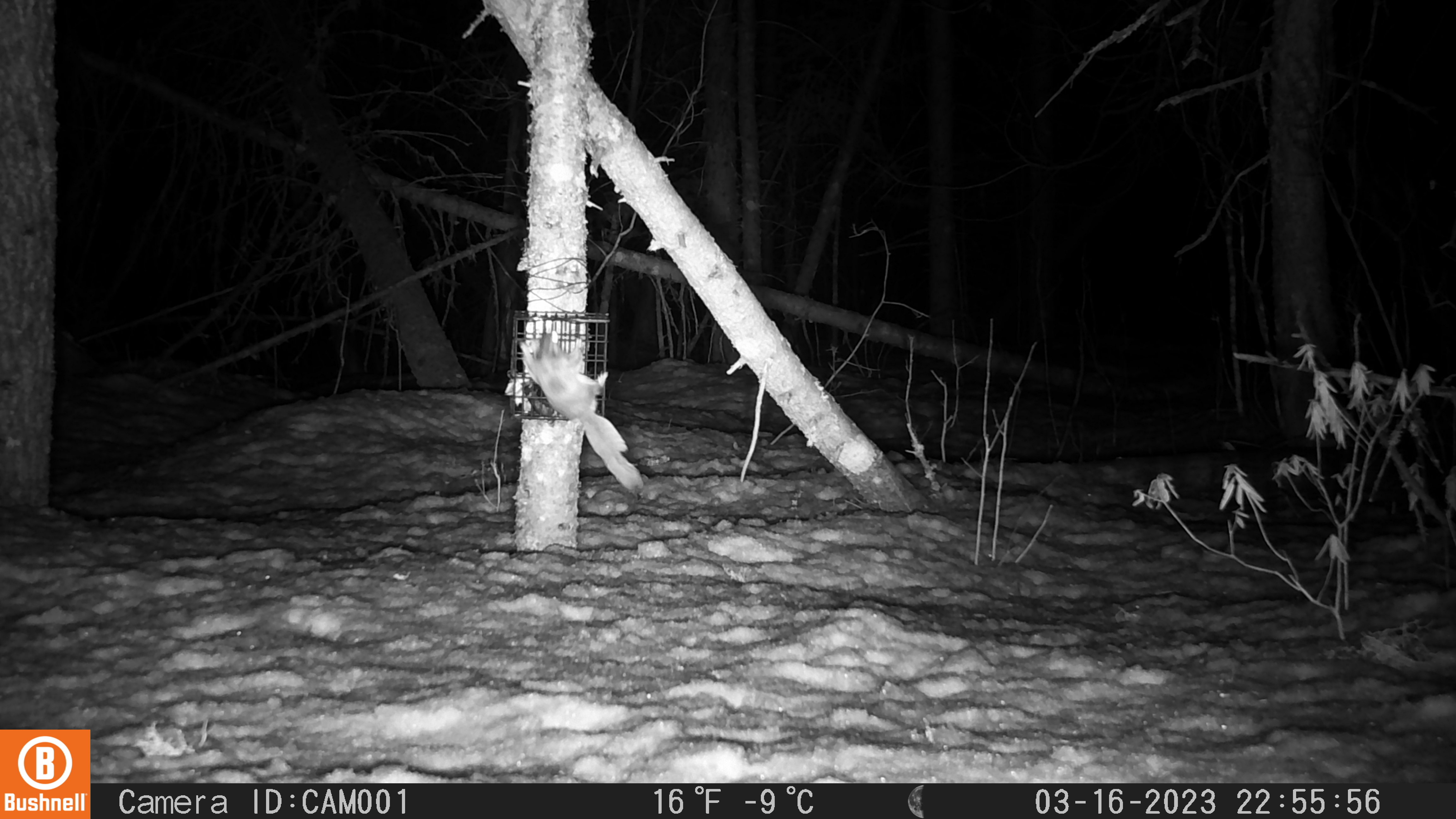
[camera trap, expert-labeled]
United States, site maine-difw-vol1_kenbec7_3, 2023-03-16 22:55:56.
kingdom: Animalia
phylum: Chordata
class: Mammalia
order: Rodentia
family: Sciuridae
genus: Glaucomys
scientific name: Glaucomys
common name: flying squirrel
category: flying squirrel sp.